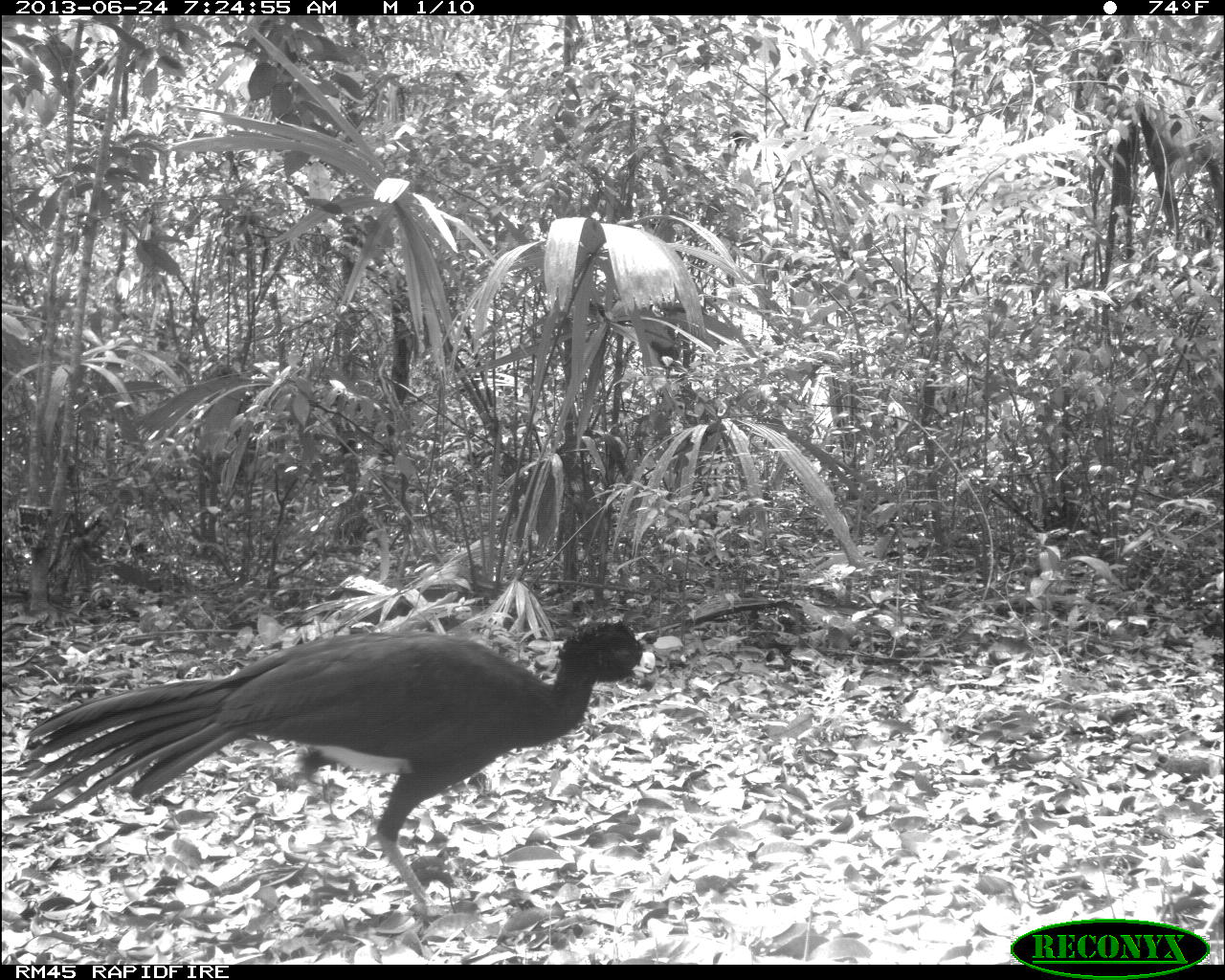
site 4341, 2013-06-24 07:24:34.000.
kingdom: Animalia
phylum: Chordata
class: Aves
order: Galliformes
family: Cracidae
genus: Crax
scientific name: Crax rubra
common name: great curassow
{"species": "Crax rubra (great curassow)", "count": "1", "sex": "male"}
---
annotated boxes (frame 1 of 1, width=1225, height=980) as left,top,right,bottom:
crax rubra: 20,619,655,920